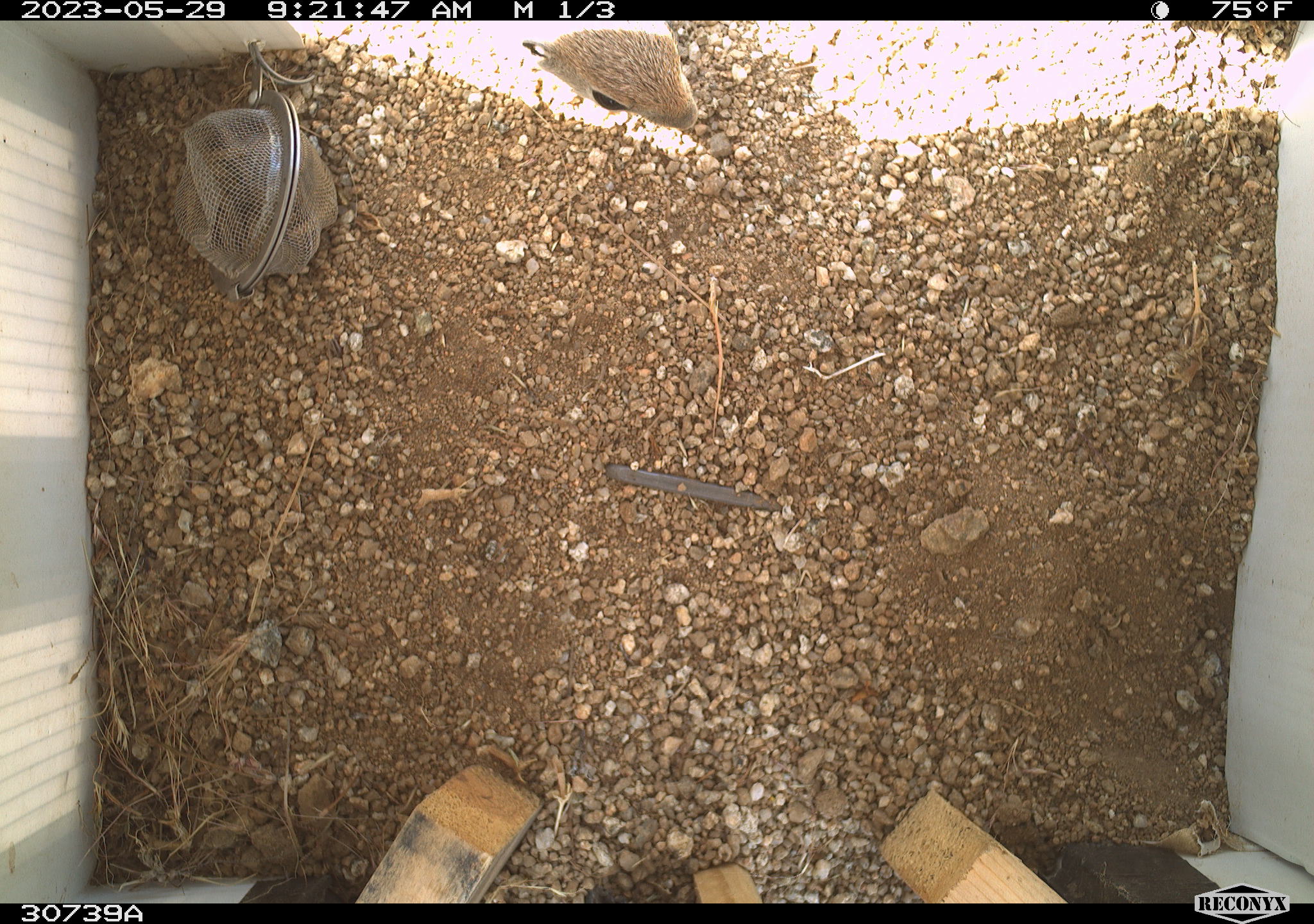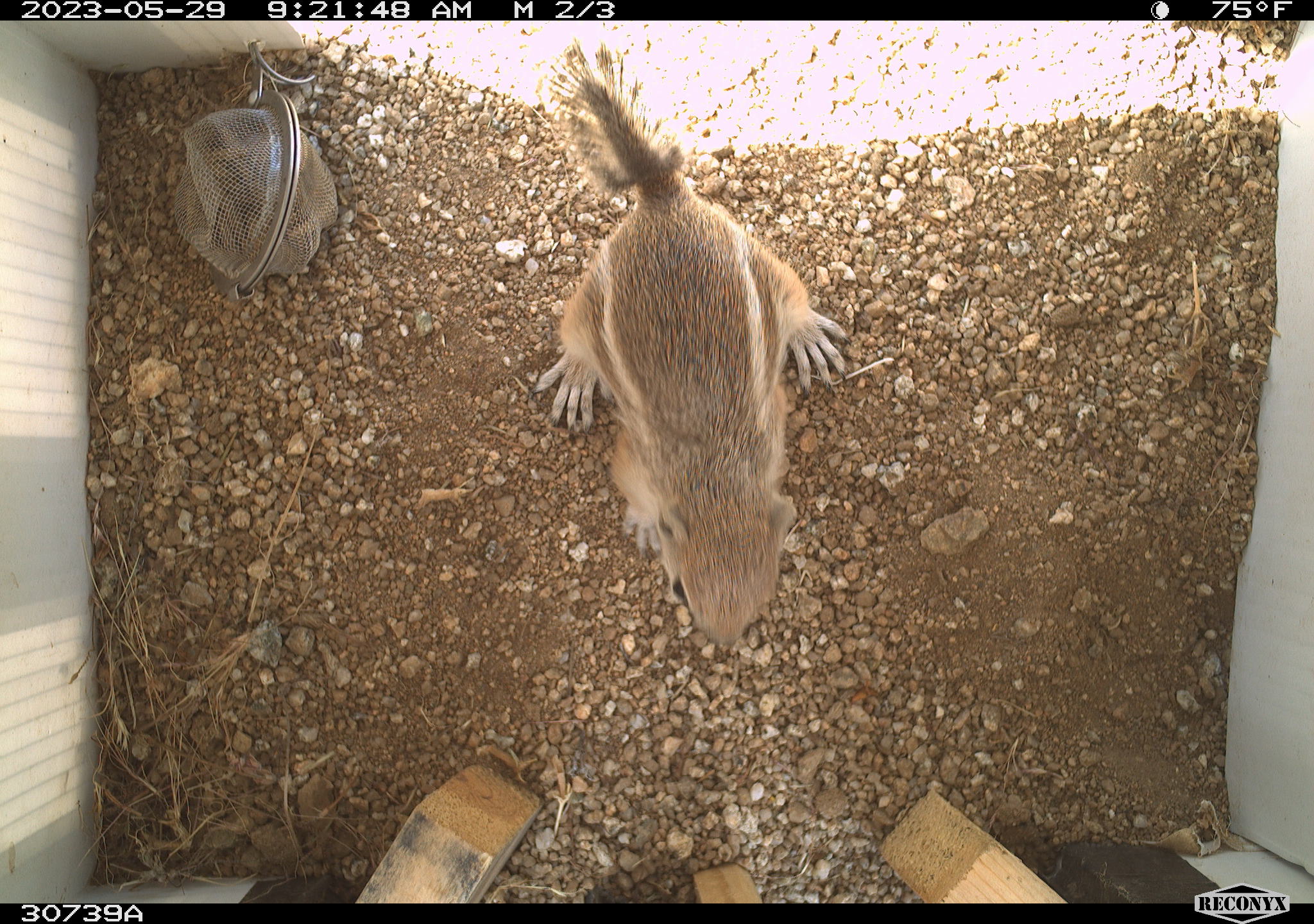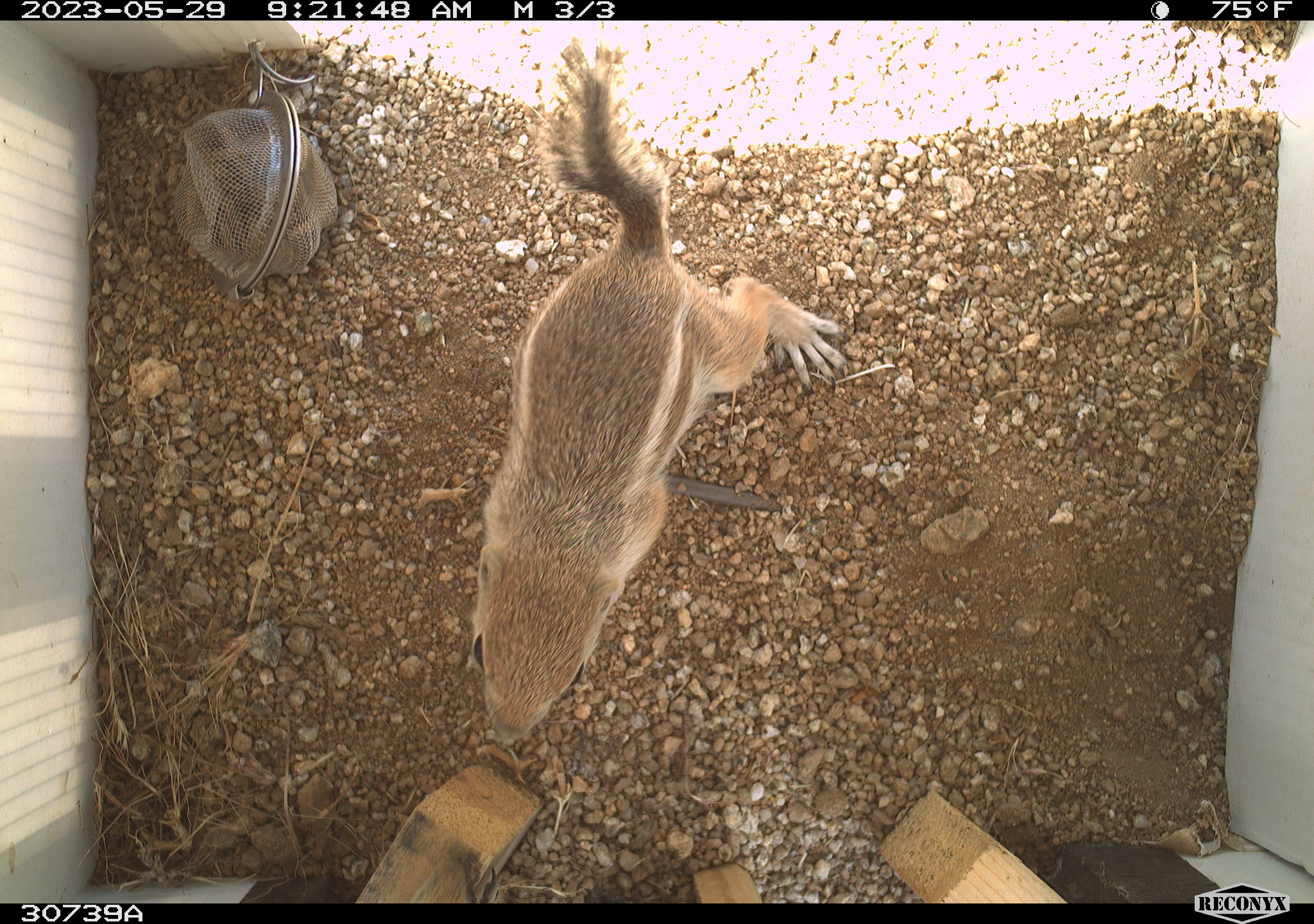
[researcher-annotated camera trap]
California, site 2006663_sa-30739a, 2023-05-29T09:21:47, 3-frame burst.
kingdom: Animalia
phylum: Chordata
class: Mammalia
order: Rodentia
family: Sciuridae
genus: Ammospermophilus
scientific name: Ammospermophilus leucurus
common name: white-tailed antelope squirrel